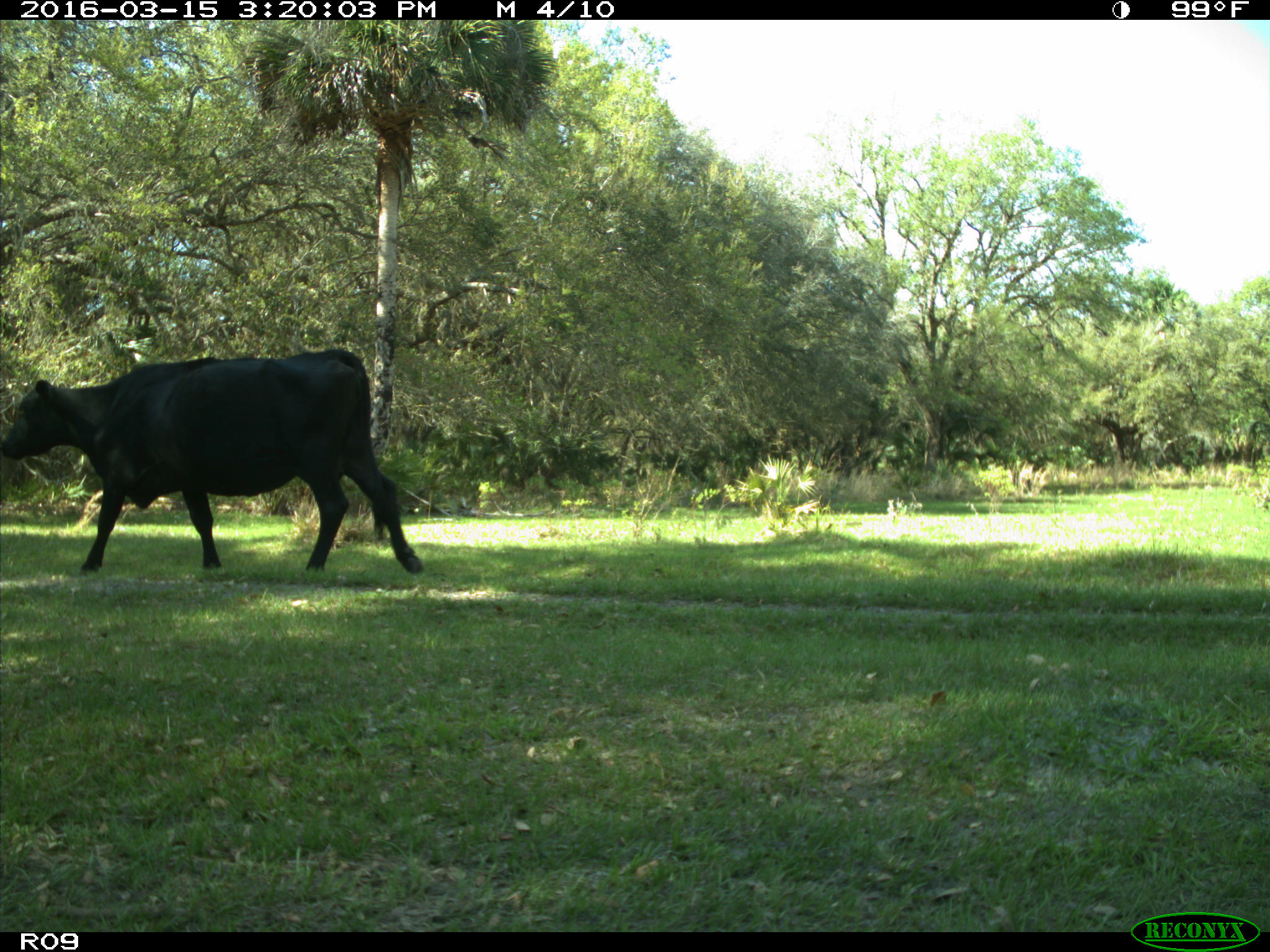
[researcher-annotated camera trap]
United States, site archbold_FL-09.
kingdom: Animalia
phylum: Chordata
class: Mammalia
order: Artiodactyla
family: Bovidae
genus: Bos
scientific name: Bos taurus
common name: domestic cow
Bos taurus (domestic cow).